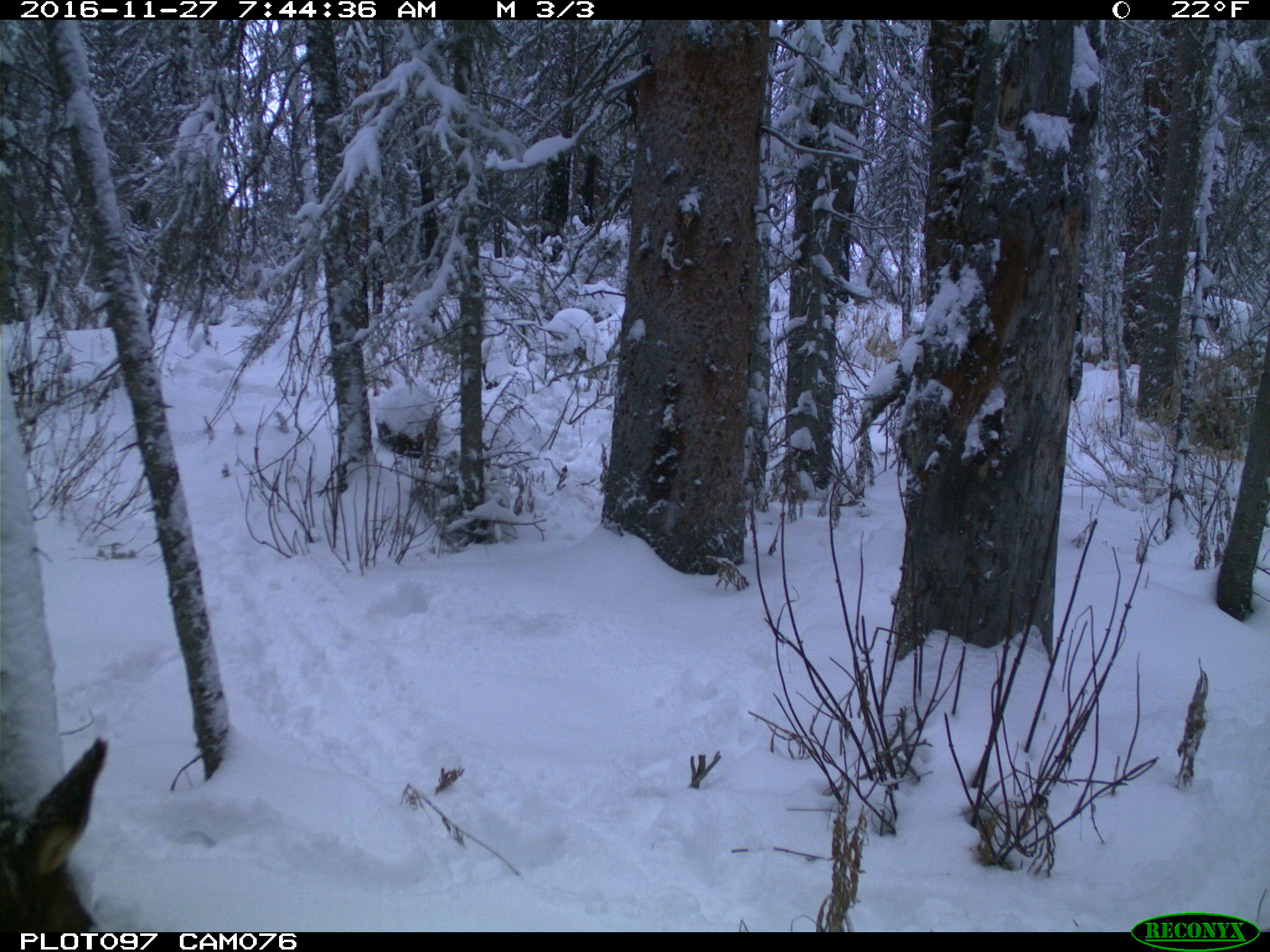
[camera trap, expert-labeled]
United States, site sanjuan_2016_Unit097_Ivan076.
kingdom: Animalia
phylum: Chordata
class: Mammalia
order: Artiodactyla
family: Cervidae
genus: Cervus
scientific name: Cervus elaphus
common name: red deer